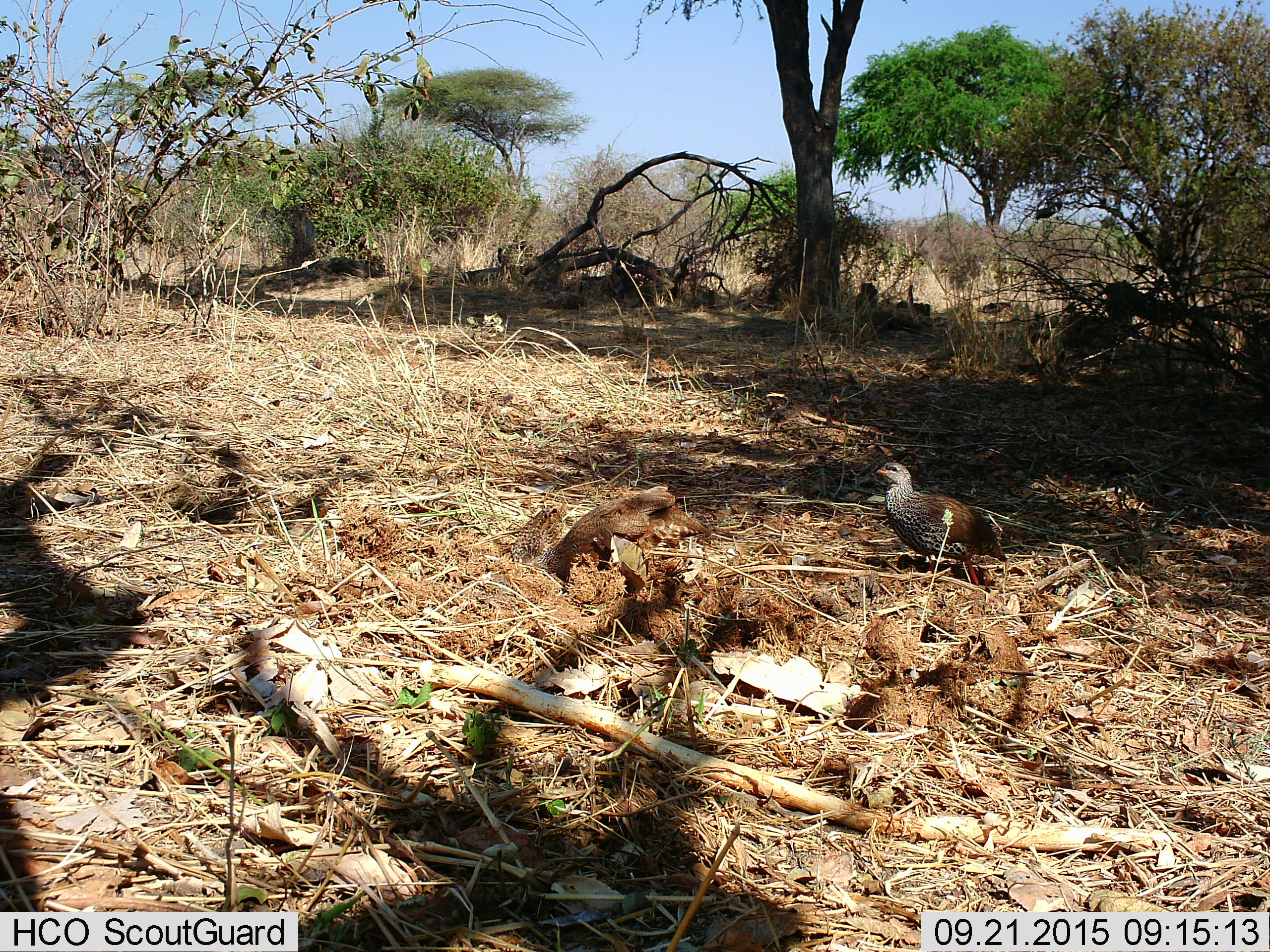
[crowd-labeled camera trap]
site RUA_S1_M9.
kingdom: Animalia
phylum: Chordata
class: Aves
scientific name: Aves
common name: bird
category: birdother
Birdother (bird) (Aves), count 2. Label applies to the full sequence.